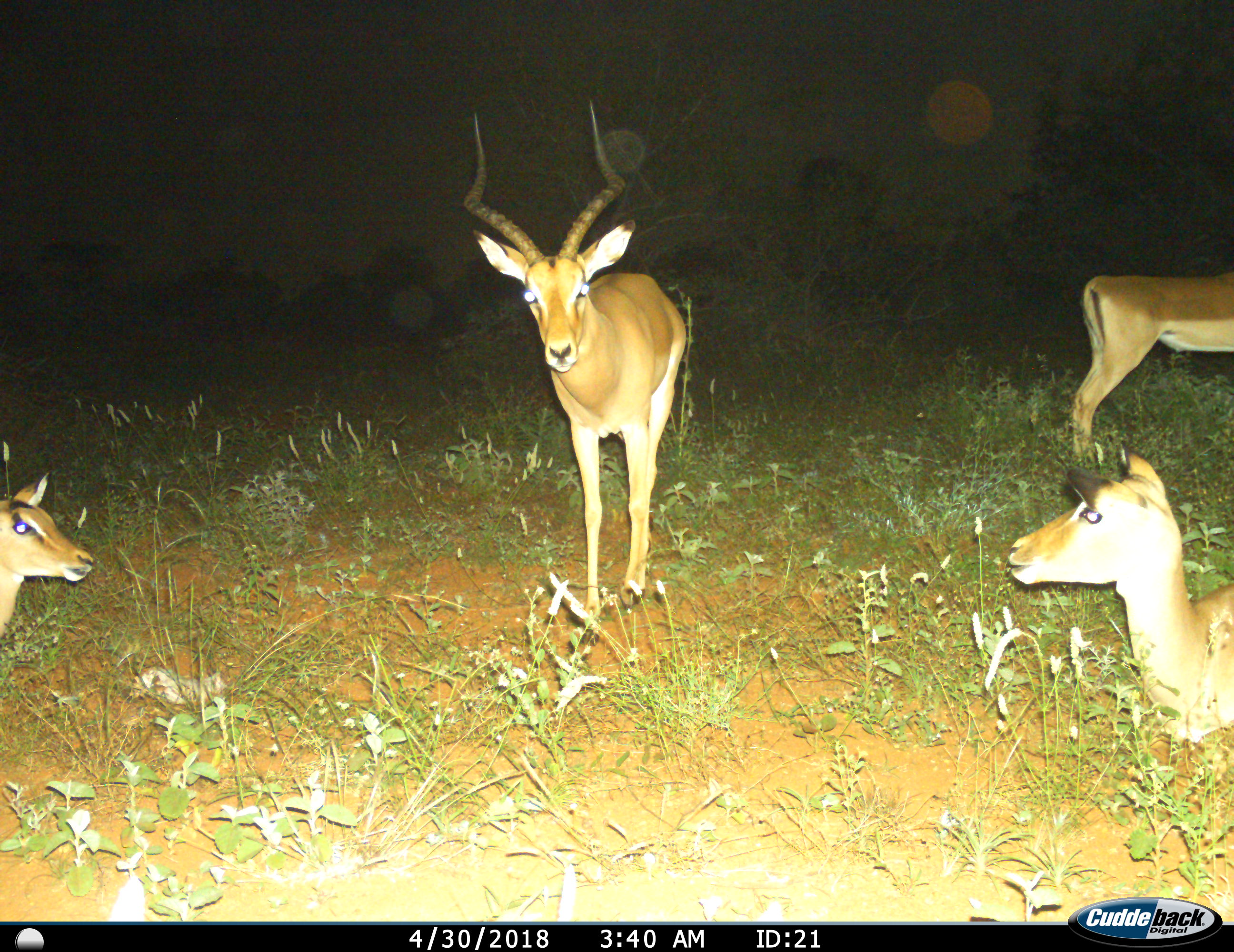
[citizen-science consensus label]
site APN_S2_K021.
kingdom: Animalia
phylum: Chordata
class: Mammalia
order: Artiodactyla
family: Bovidae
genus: Aepyceros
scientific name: Aepyceros melampus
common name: impala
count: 4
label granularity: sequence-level